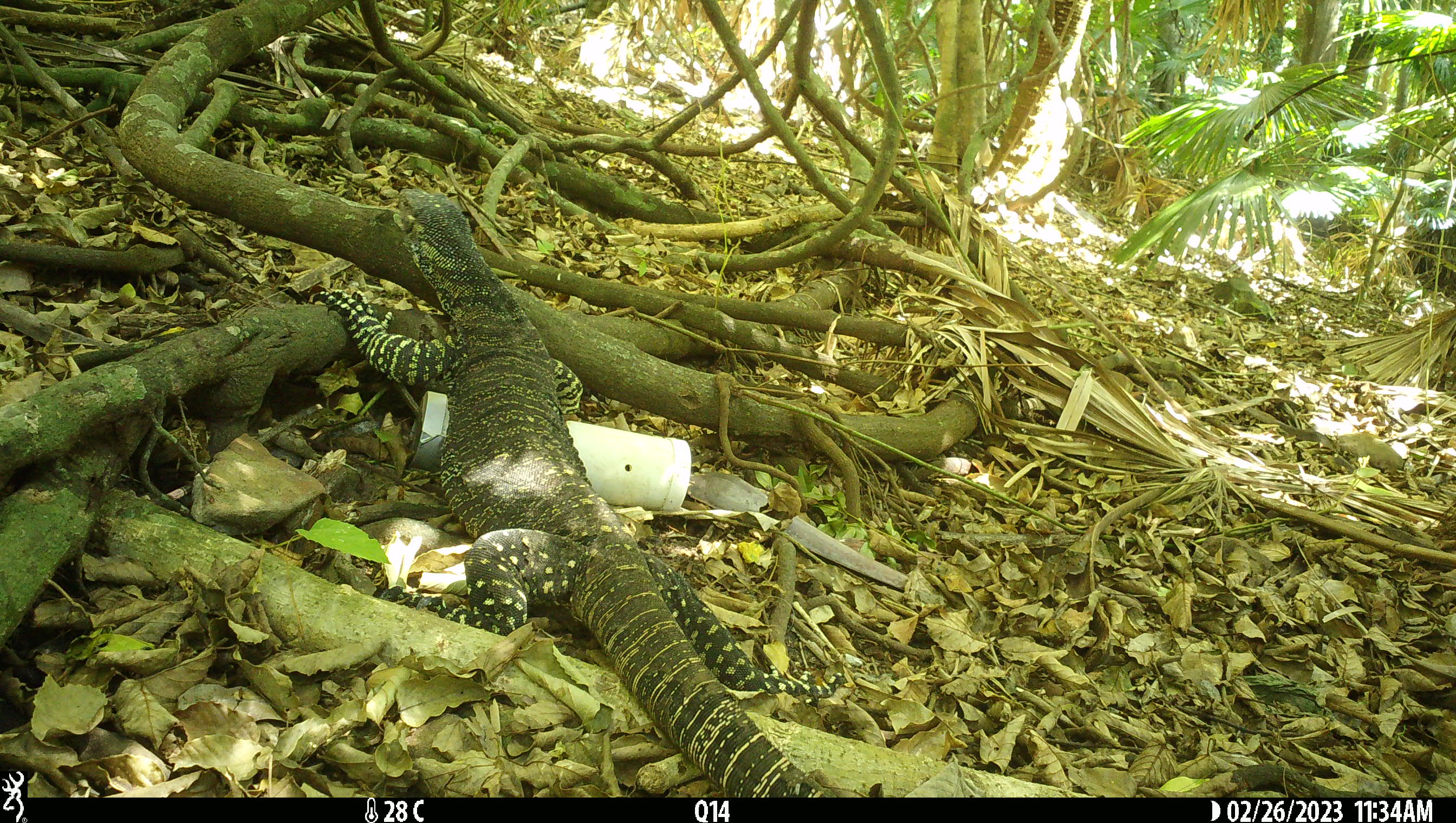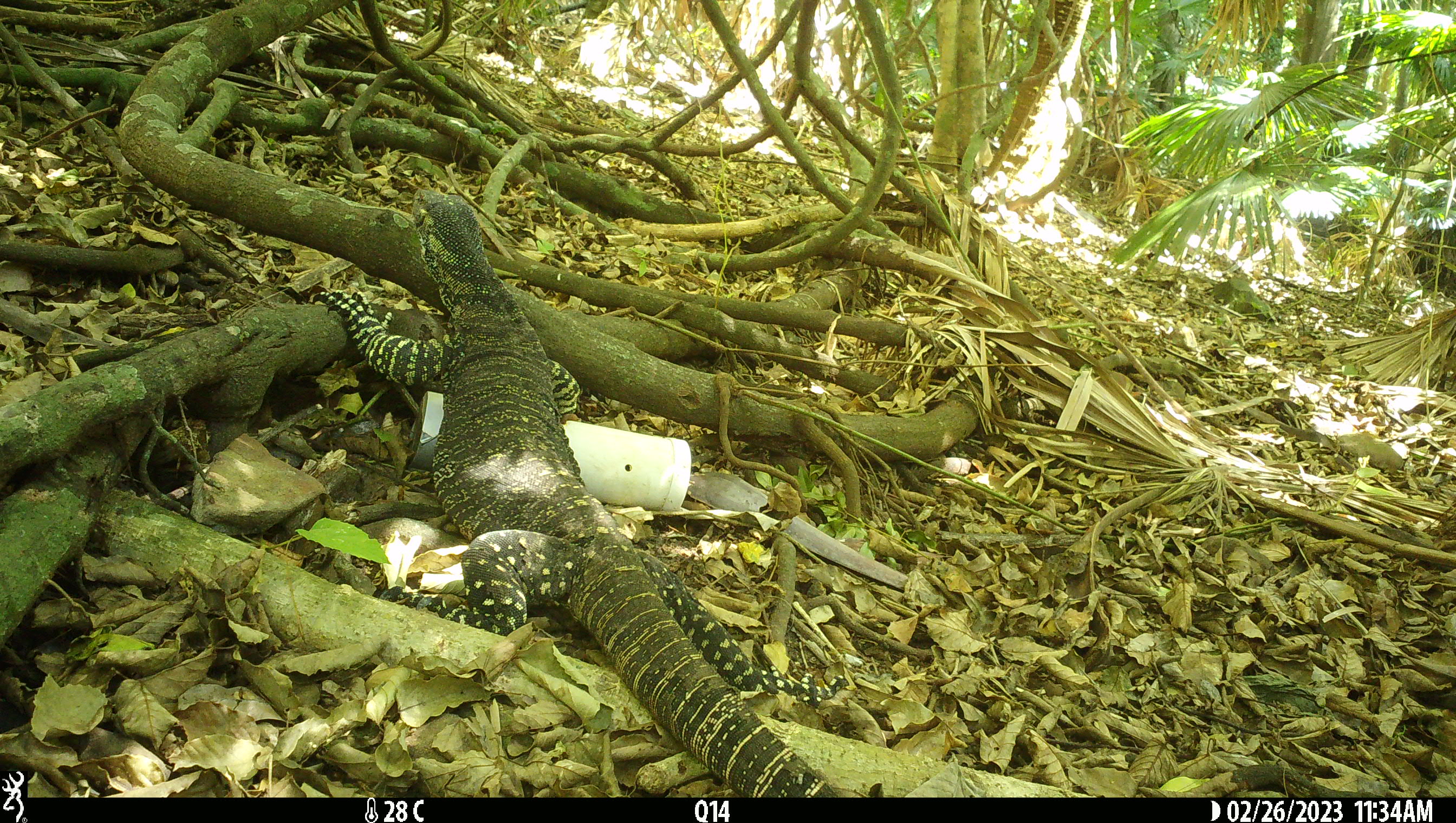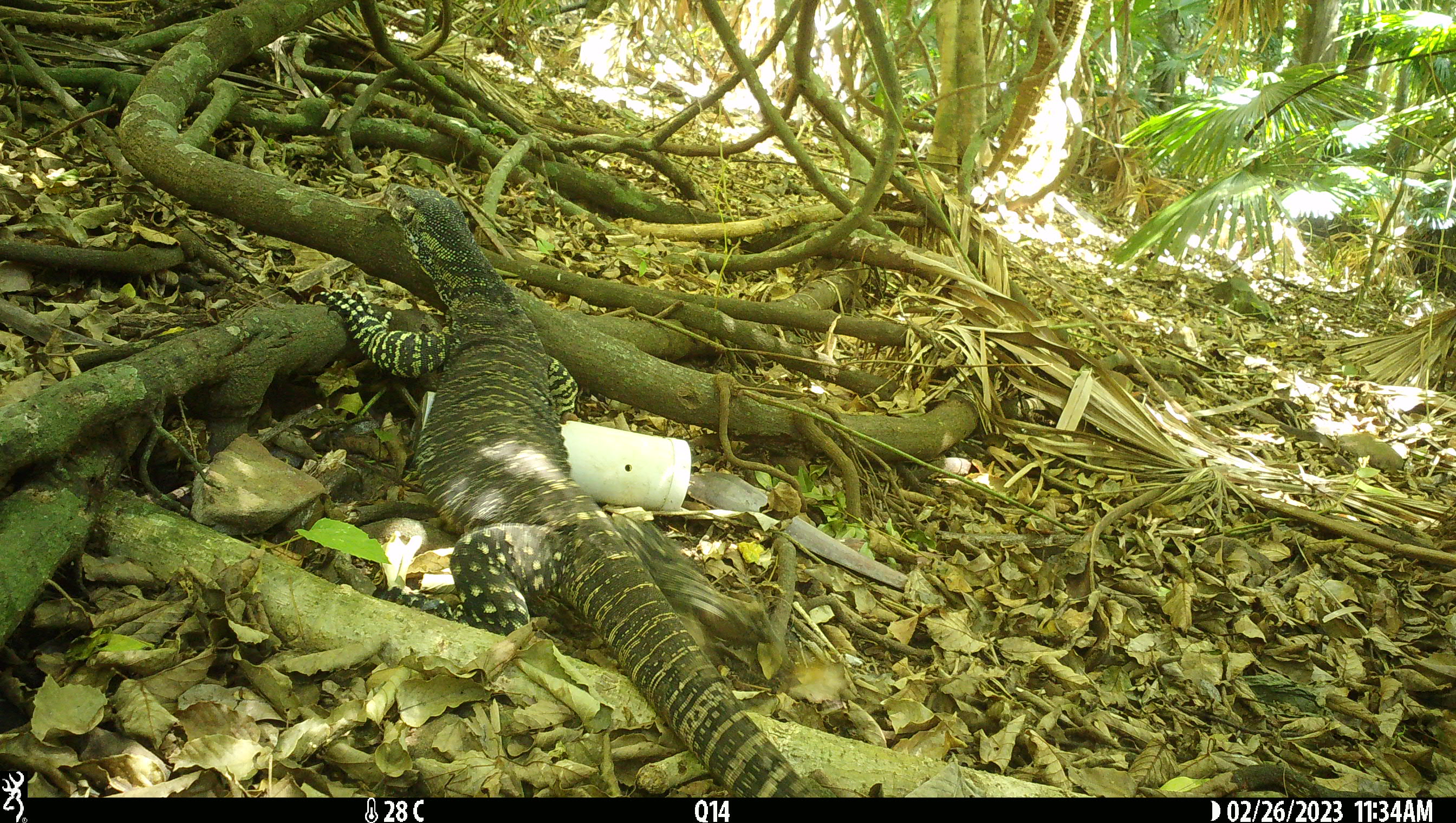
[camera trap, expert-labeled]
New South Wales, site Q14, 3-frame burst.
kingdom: Animalia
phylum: Chordata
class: Reptilia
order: Squamata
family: Varanidae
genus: Varanus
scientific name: Varanus varius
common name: lace monitor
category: goanna